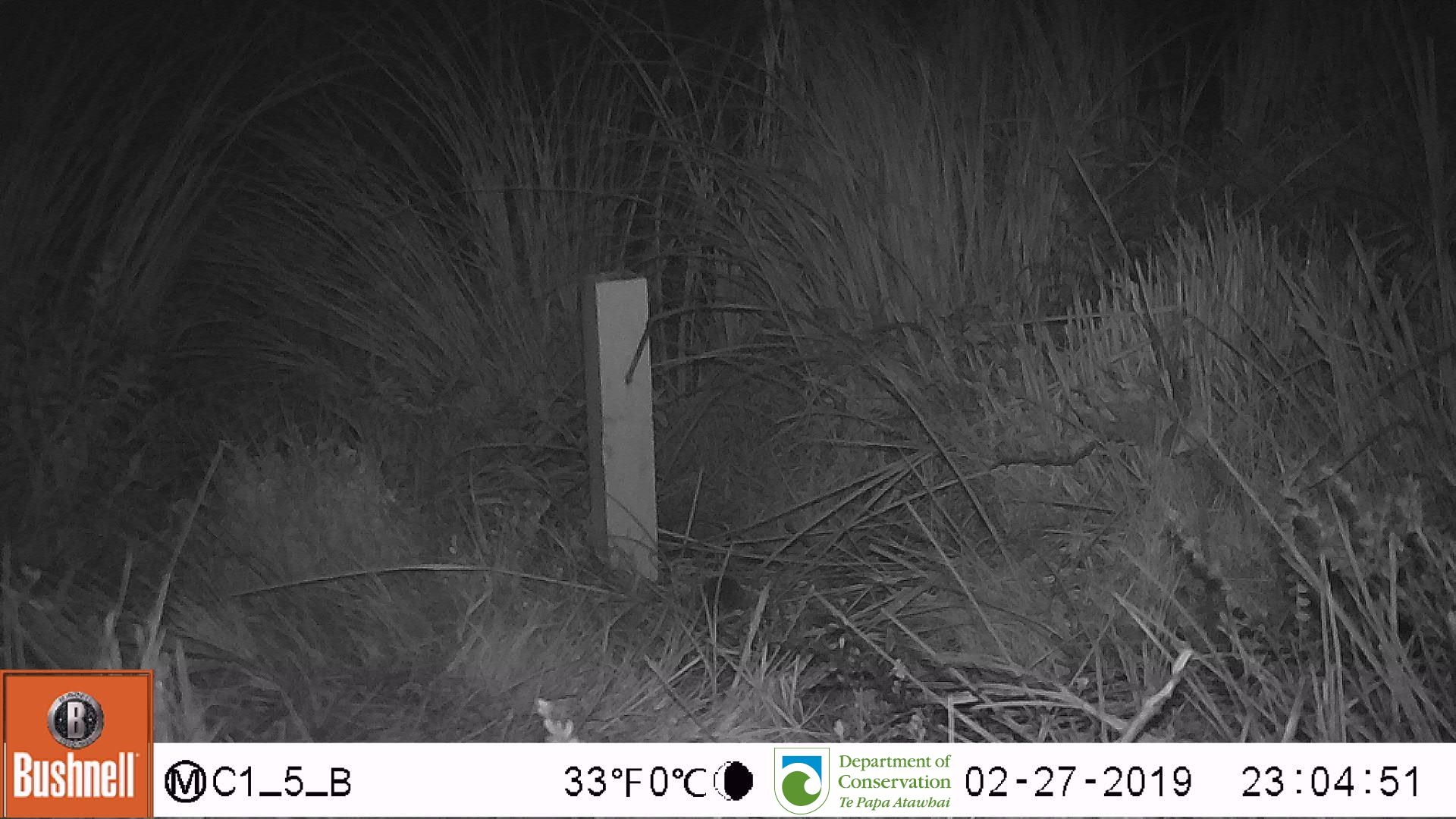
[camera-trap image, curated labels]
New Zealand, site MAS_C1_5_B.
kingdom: Animalia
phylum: Chordata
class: Mammalia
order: Rodentia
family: Muridae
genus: Mus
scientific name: Mus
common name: mouse